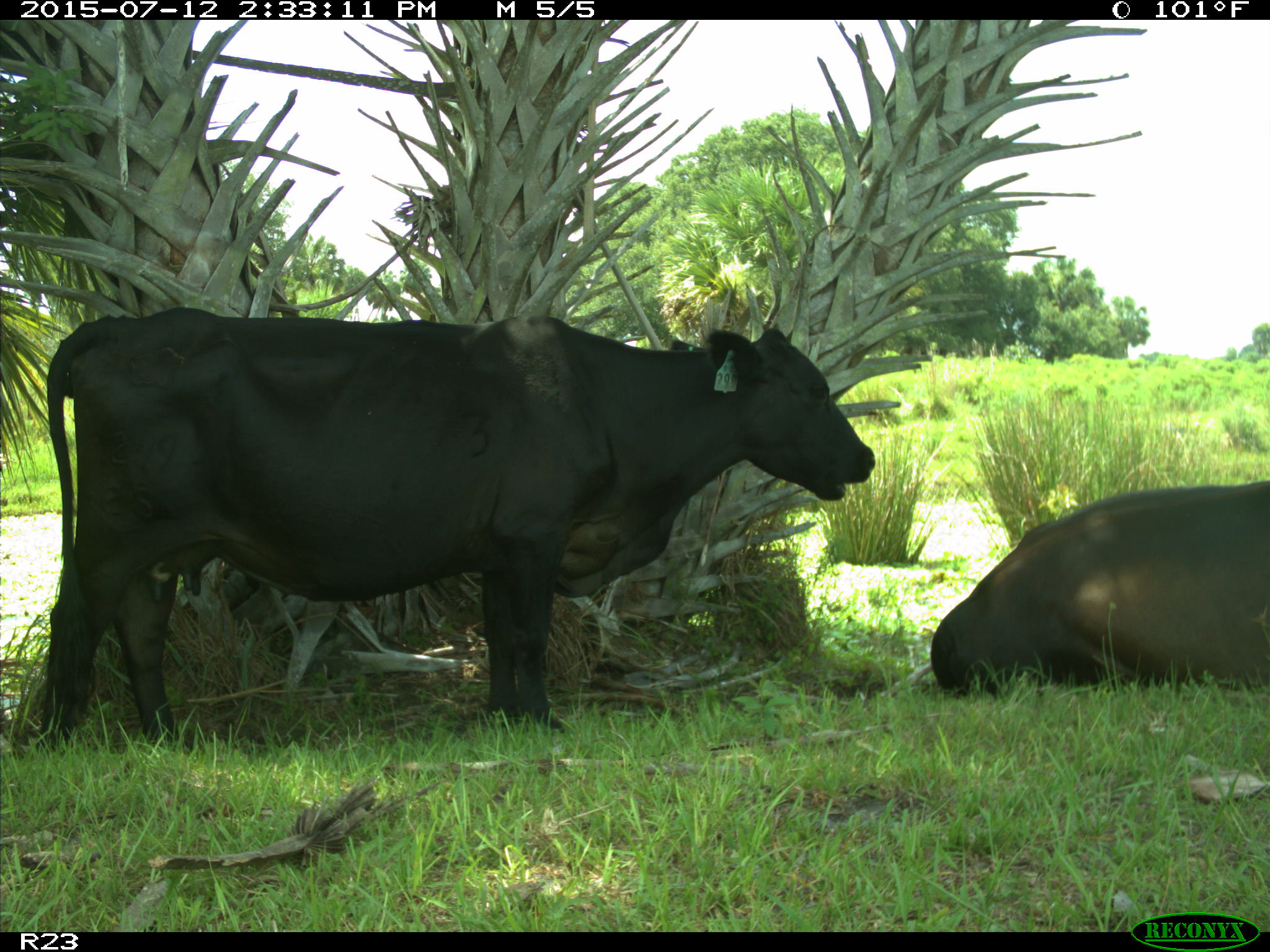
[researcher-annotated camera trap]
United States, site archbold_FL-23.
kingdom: Animalia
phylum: Chordata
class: Mammalia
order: Artiodactyla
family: Bovidae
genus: Bos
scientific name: Bos taurus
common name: domestic cow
Bos taurus (domestic cow).